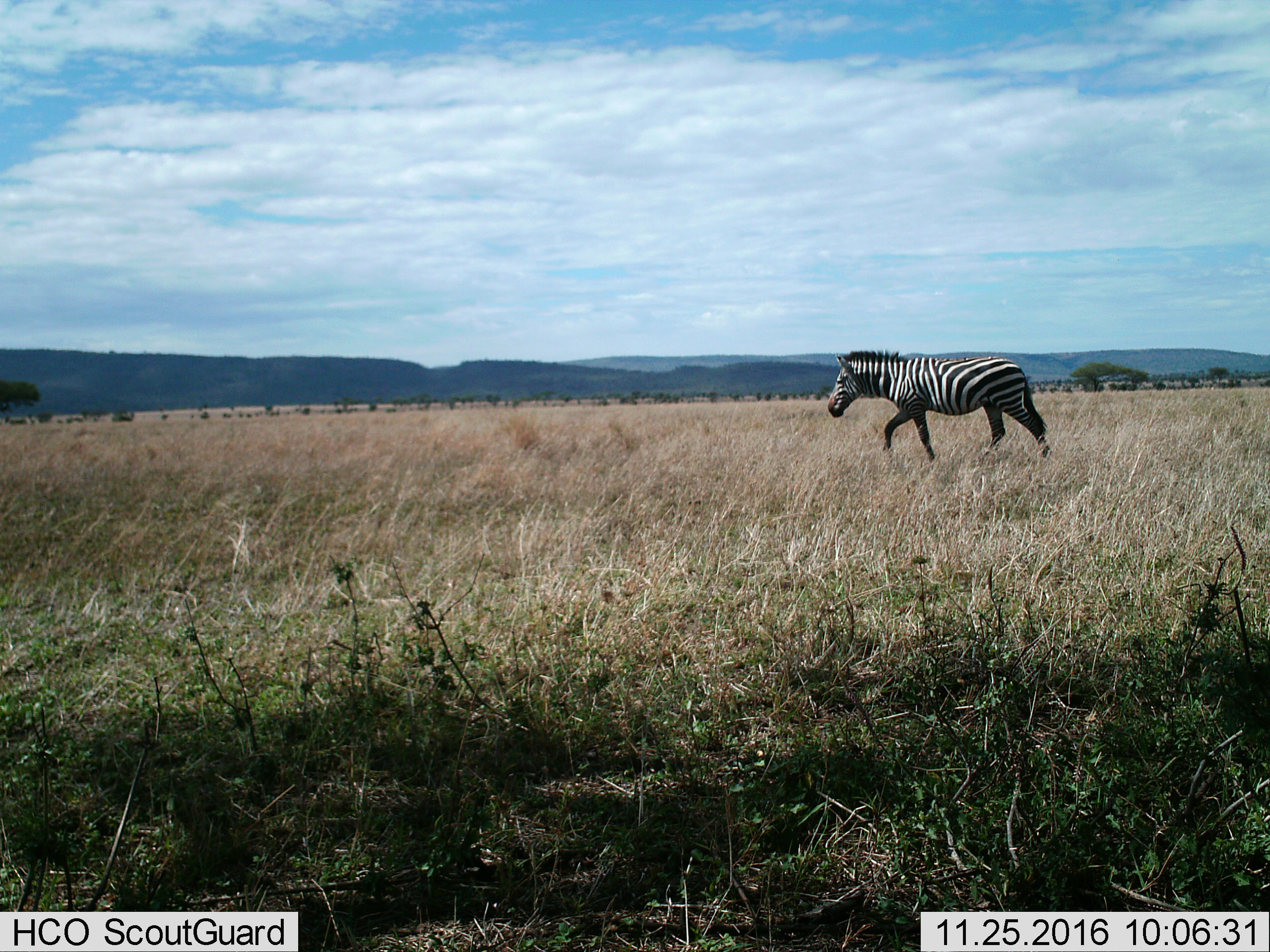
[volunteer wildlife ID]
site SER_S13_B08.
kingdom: Animalia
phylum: Chordata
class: Mammalia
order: Perissodactyla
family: Equidae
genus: Equus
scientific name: Equus quagga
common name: plains zebra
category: zebraplains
Zebraplains (plains zebra) (Equus quagga), count 1. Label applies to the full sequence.